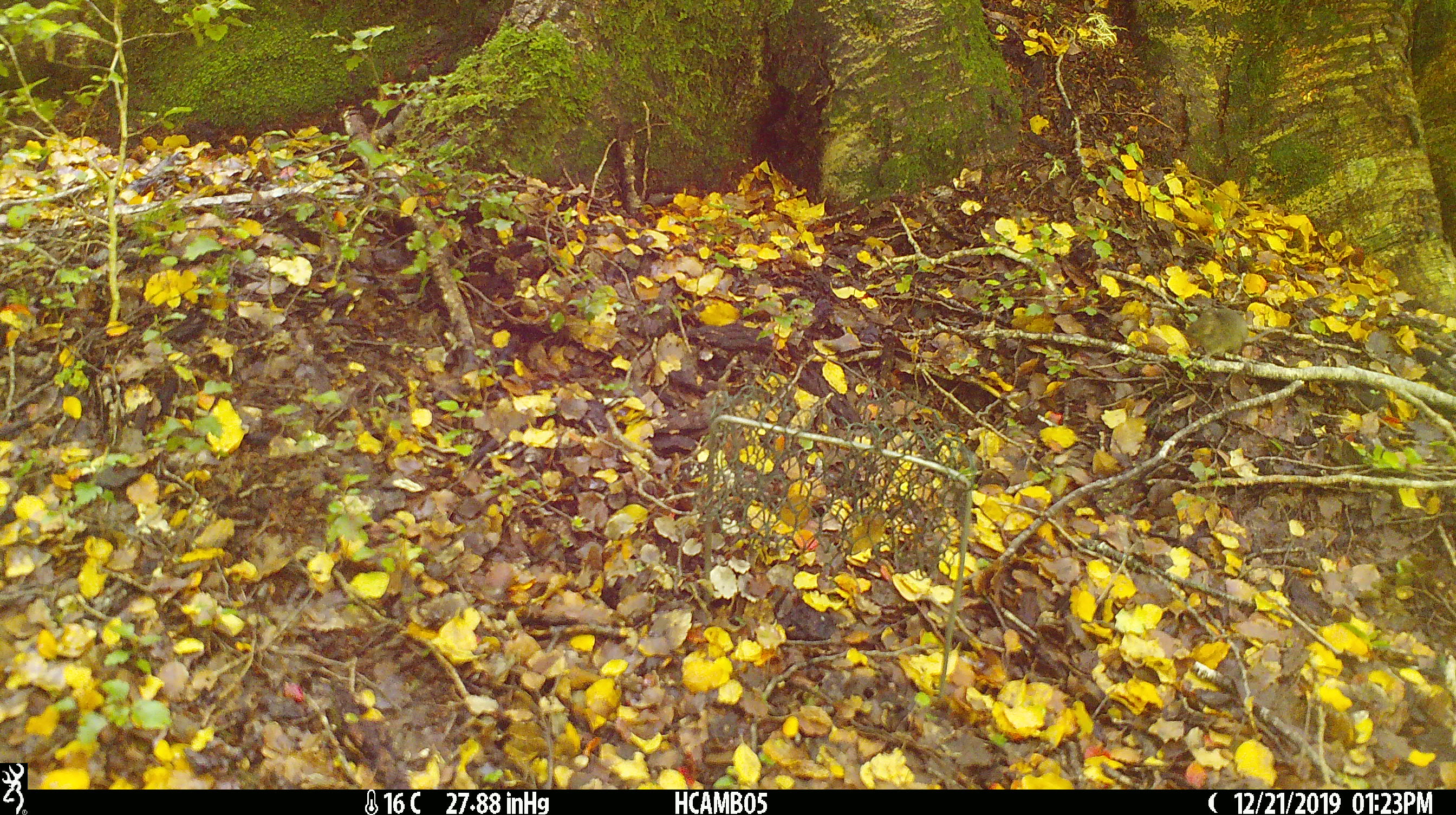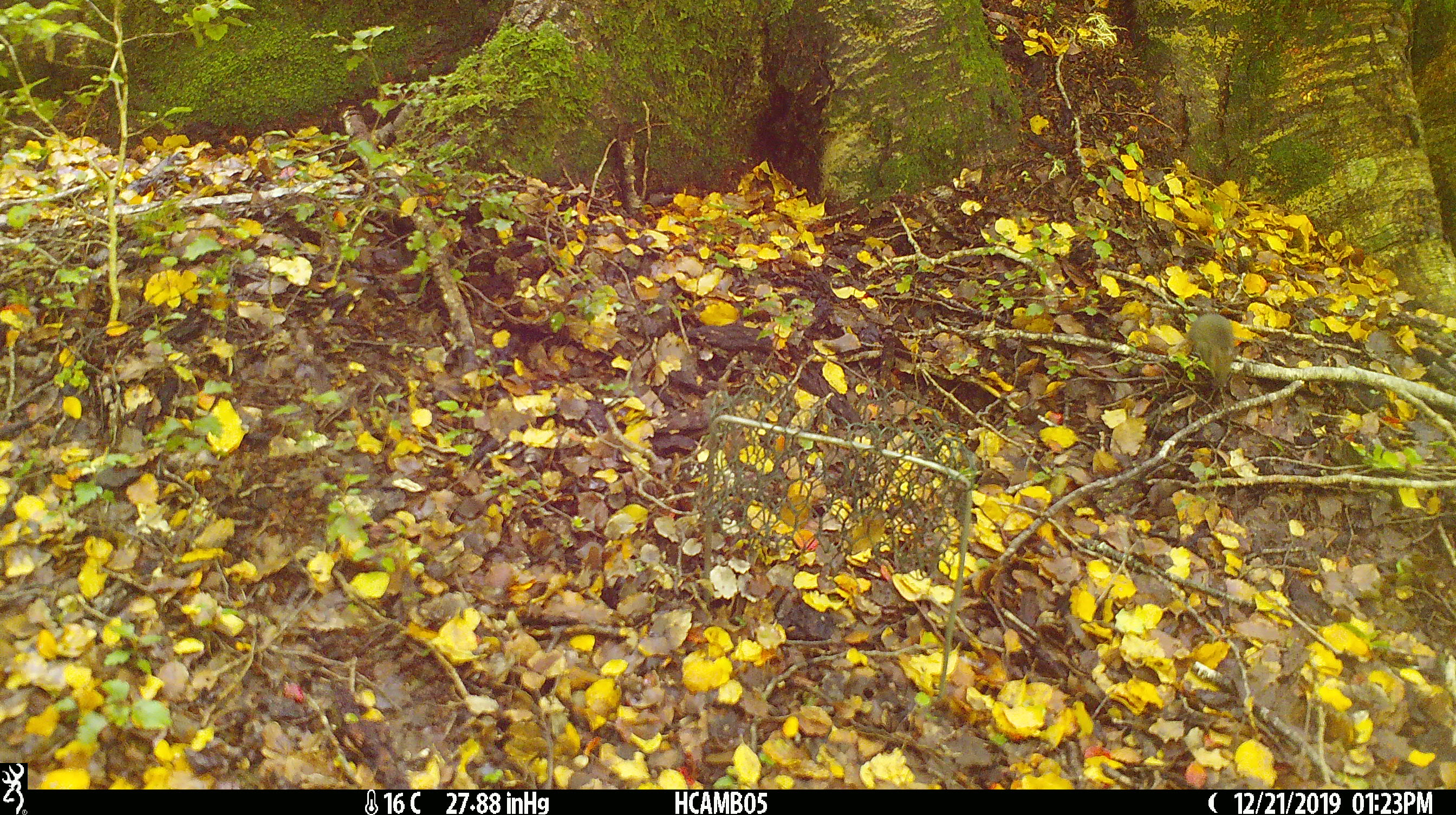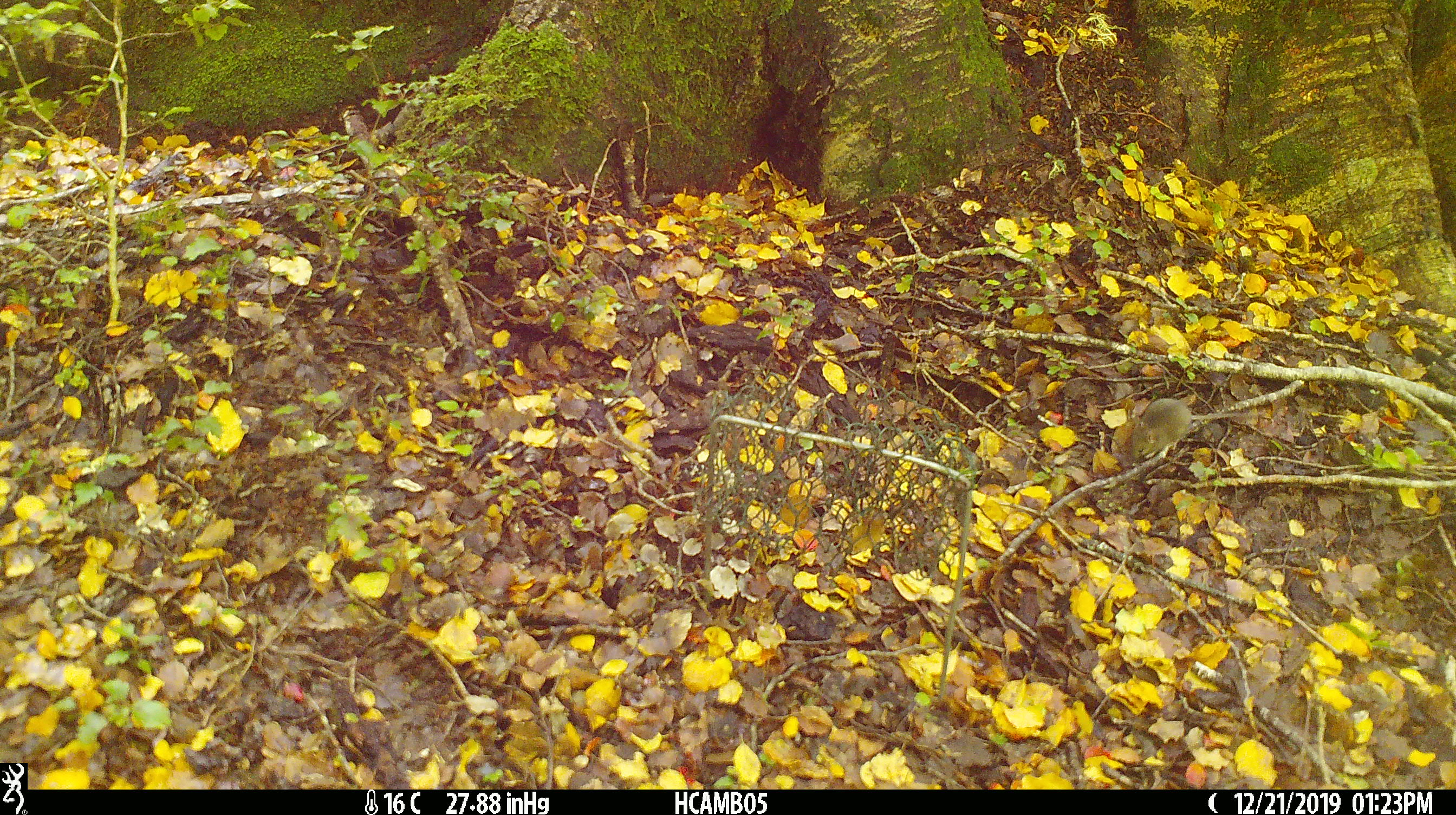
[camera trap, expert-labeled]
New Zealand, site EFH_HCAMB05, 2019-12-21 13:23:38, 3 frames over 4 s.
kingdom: Animalia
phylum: Chordata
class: Mammalia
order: Rodentia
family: Muridae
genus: Mus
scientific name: Mus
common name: mouse